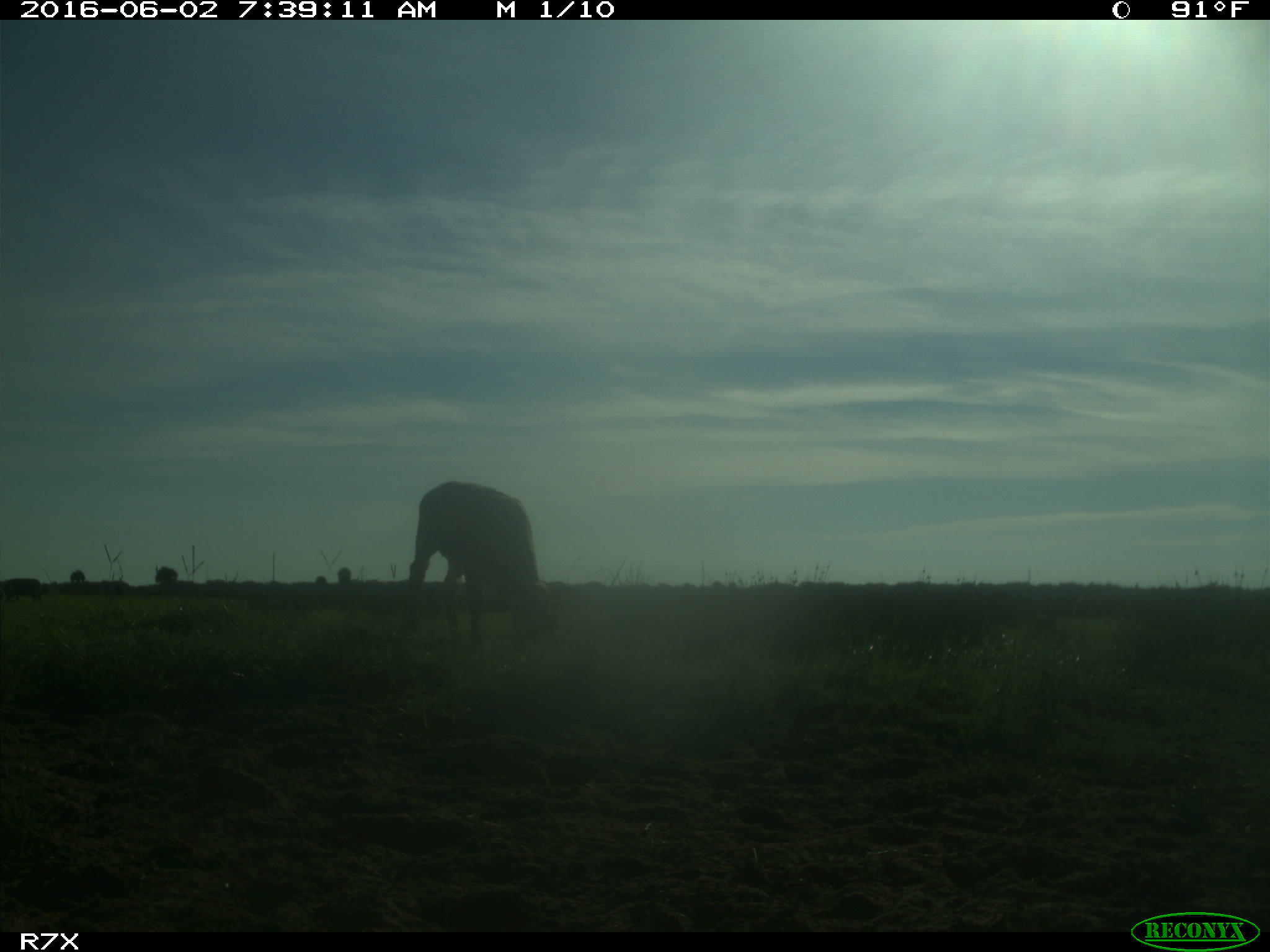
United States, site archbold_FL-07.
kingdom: Animalia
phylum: Chordata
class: Mammalia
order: Artiodactyla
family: Bovidae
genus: Bos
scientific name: Bos taurus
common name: domestic cow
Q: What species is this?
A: Bos taurus (domestic cow).